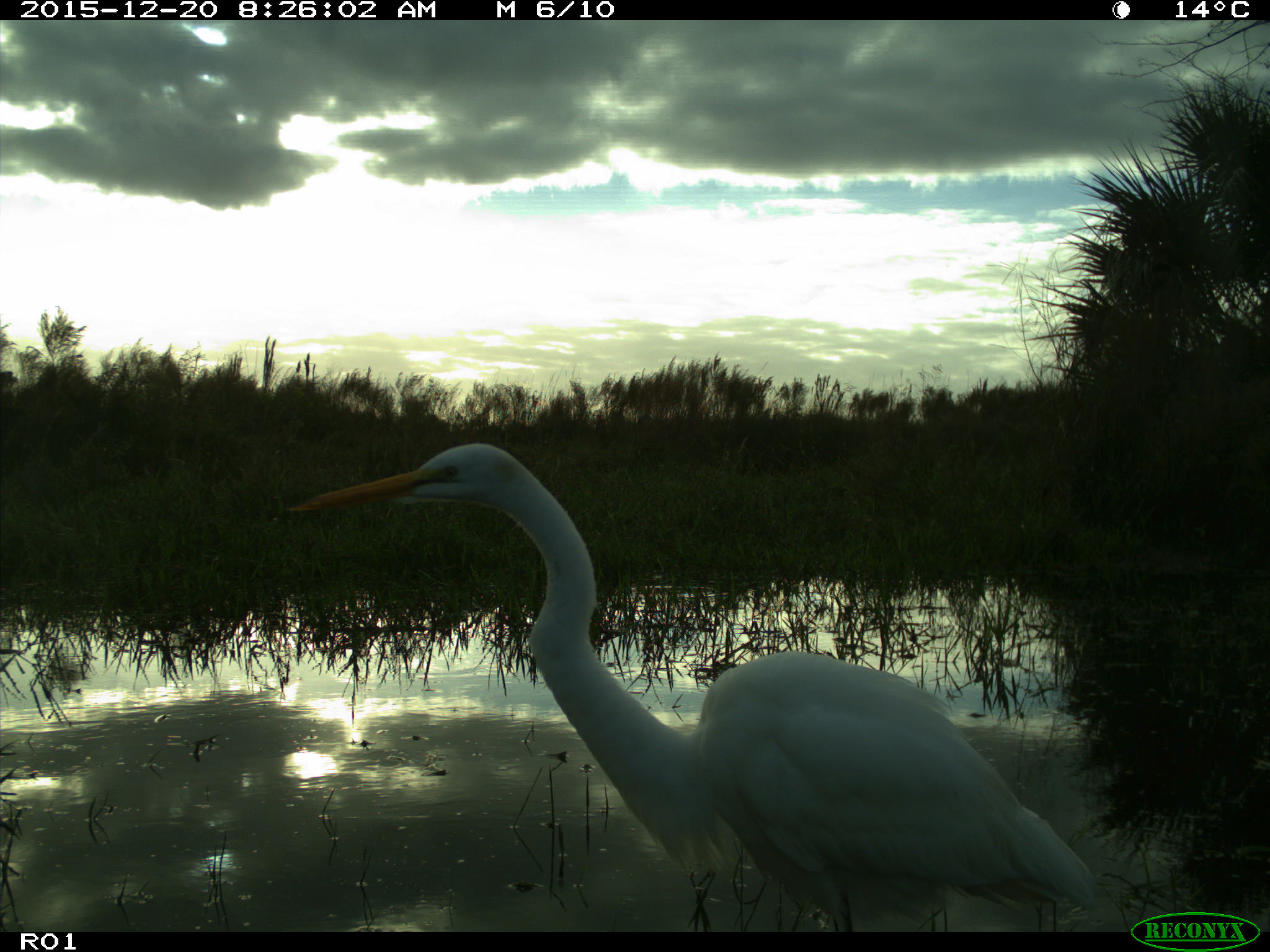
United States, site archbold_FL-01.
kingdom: Animalia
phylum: Chordata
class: Aves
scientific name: Aves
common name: birds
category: unidentified bird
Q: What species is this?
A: Unidentified bird (birds) (Aves).